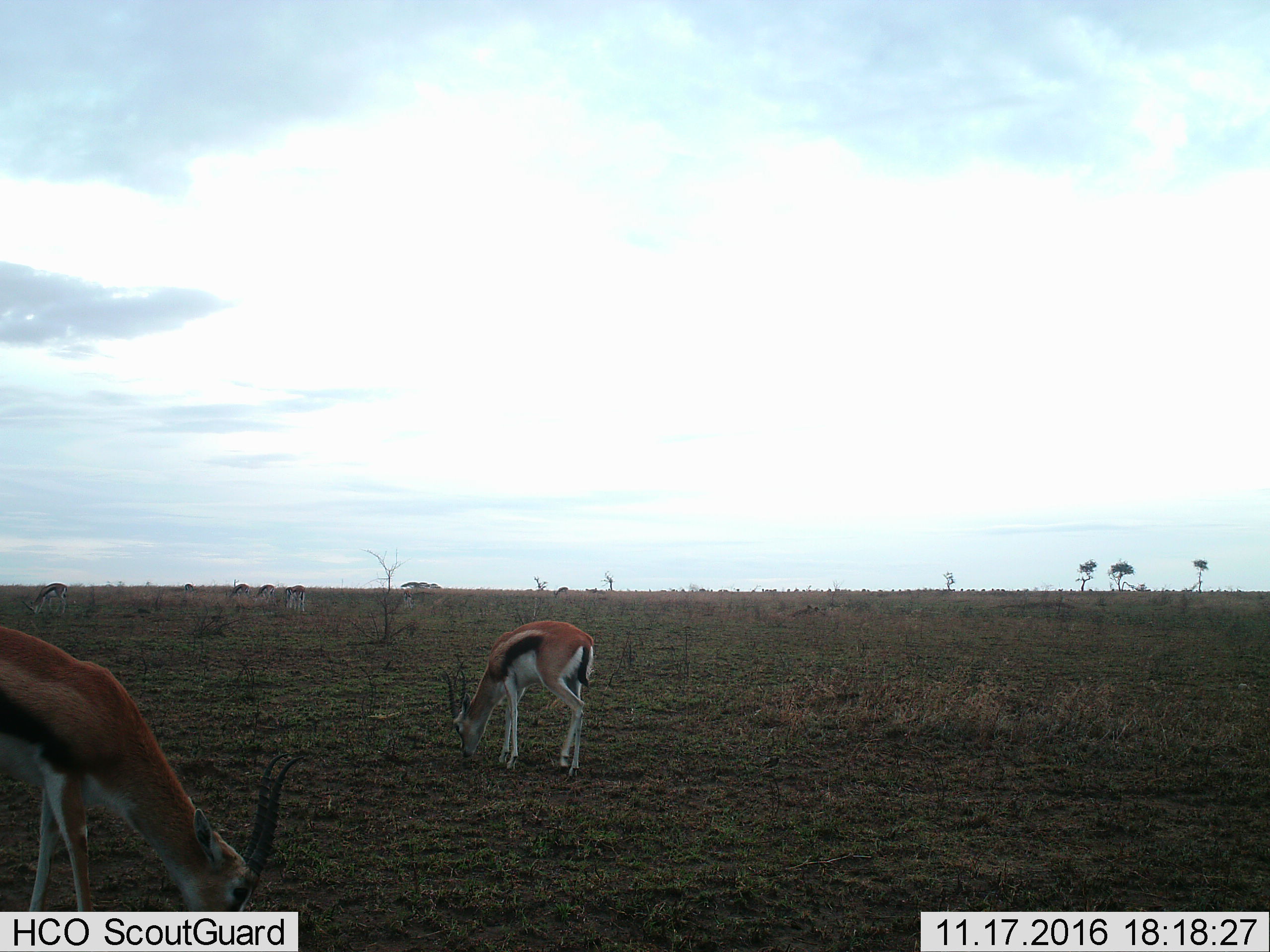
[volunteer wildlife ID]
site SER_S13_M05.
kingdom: Animalia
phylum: Chordata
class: Mammalia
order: Artiodactyla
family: Bovidae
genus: Eudorcas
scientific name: Eudorcas thomsonii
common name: thomson's gazelle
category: gazellethomsons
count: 8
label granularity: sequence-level